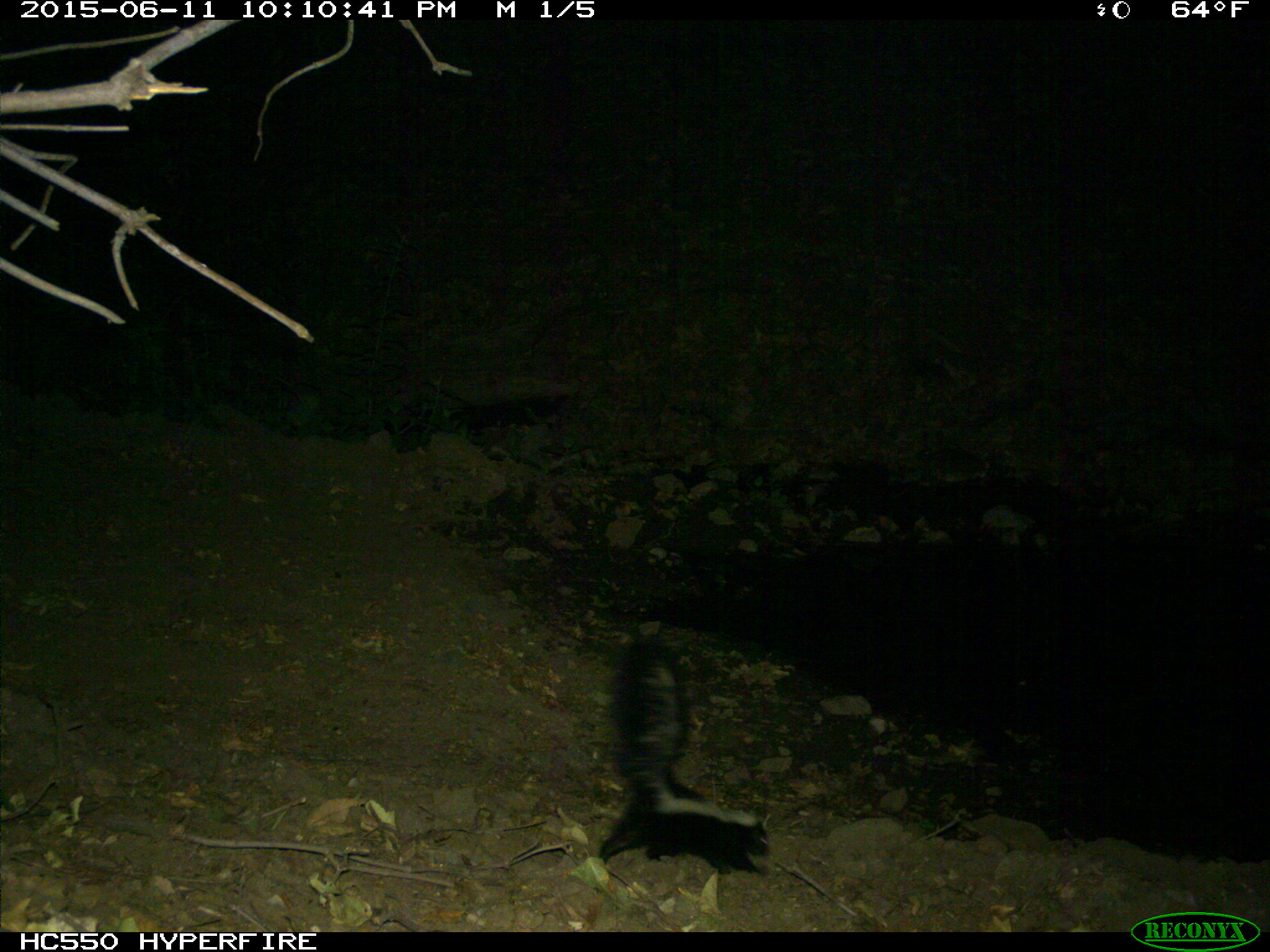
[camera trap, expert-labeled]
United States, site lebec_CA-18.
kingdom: Animalia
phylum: Chordata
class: Mammalia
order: Carnivora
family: Mephitidae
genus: Mephitis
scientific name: Mephitis mephitis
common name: striped skunk